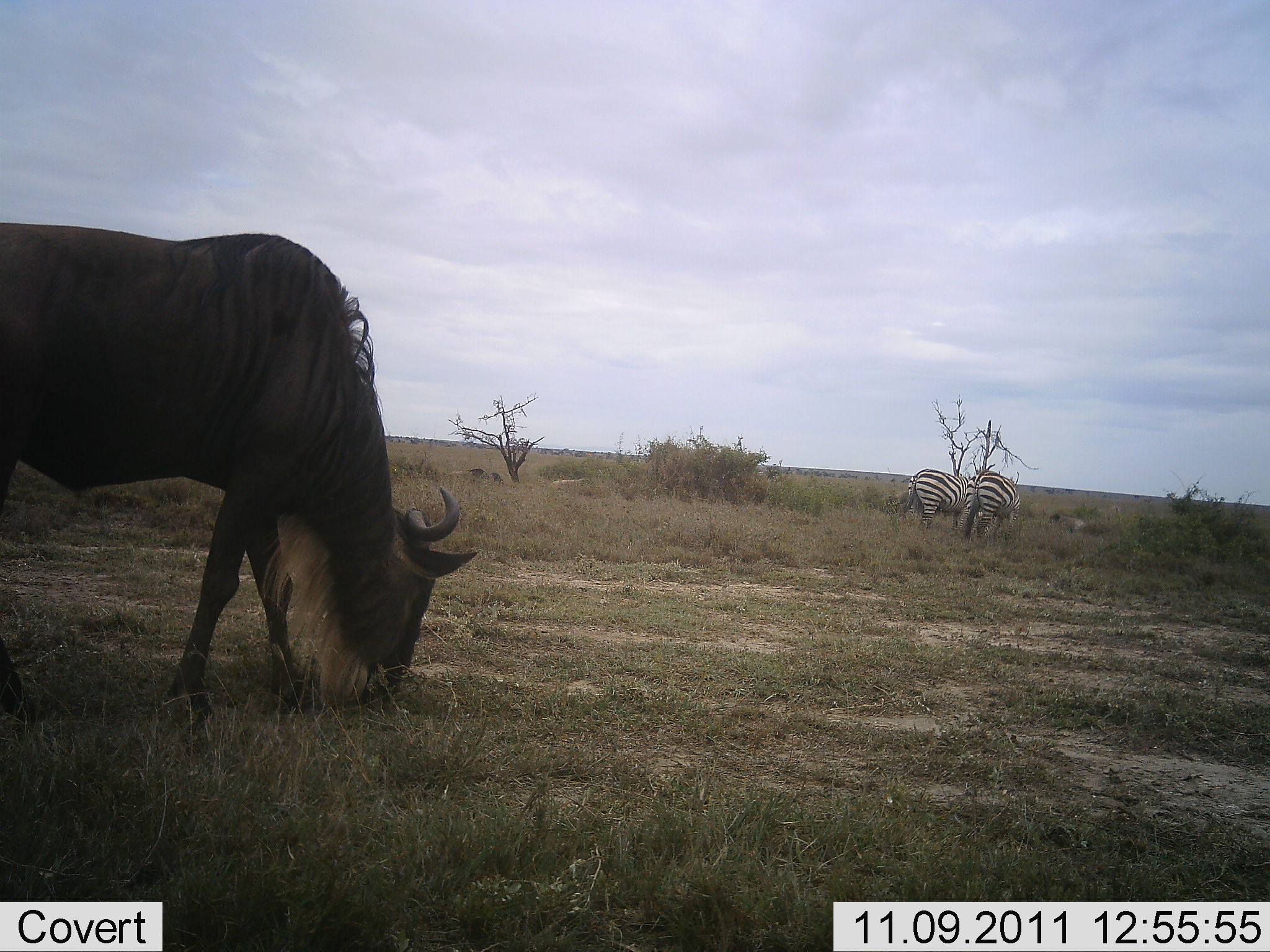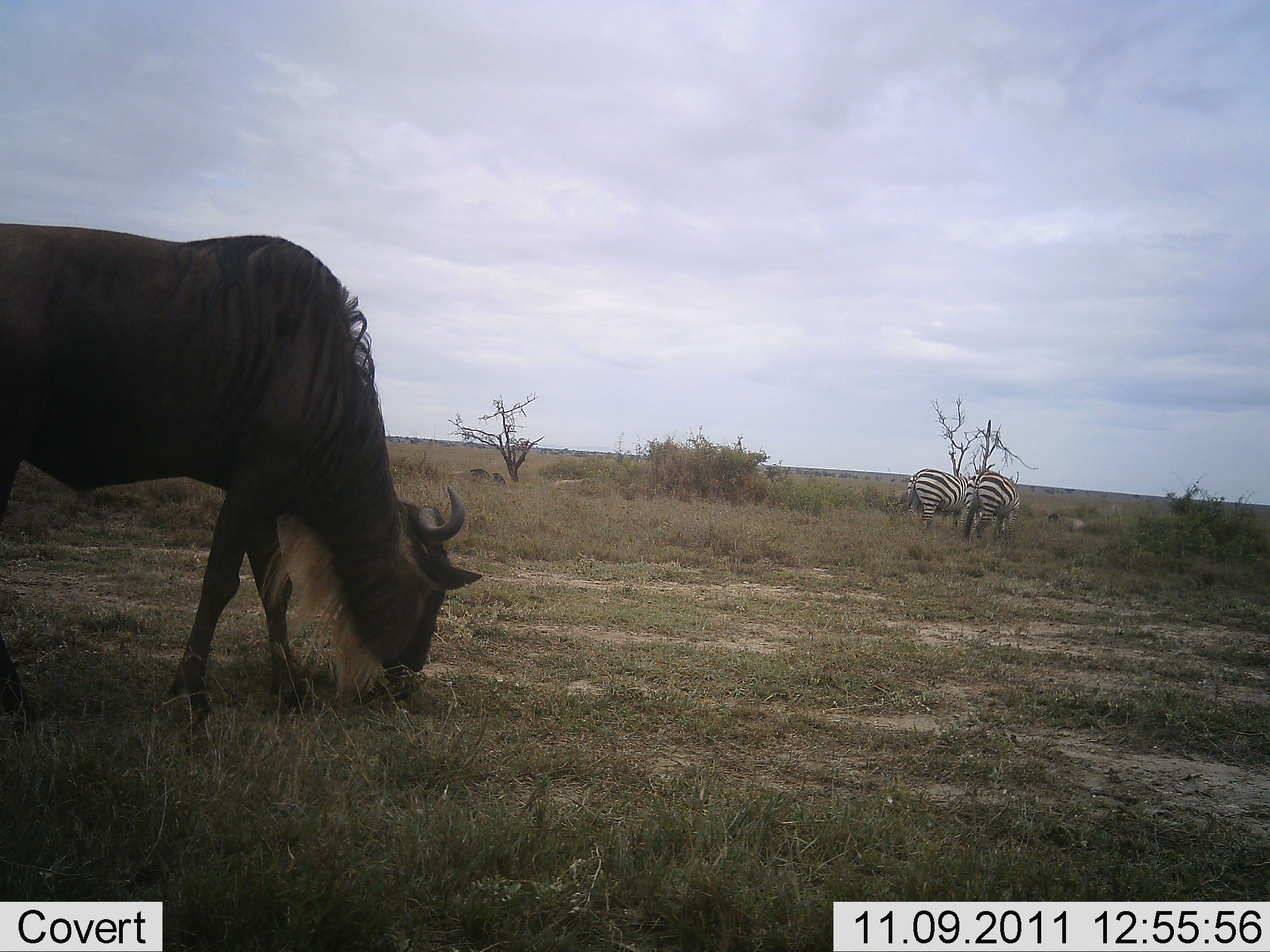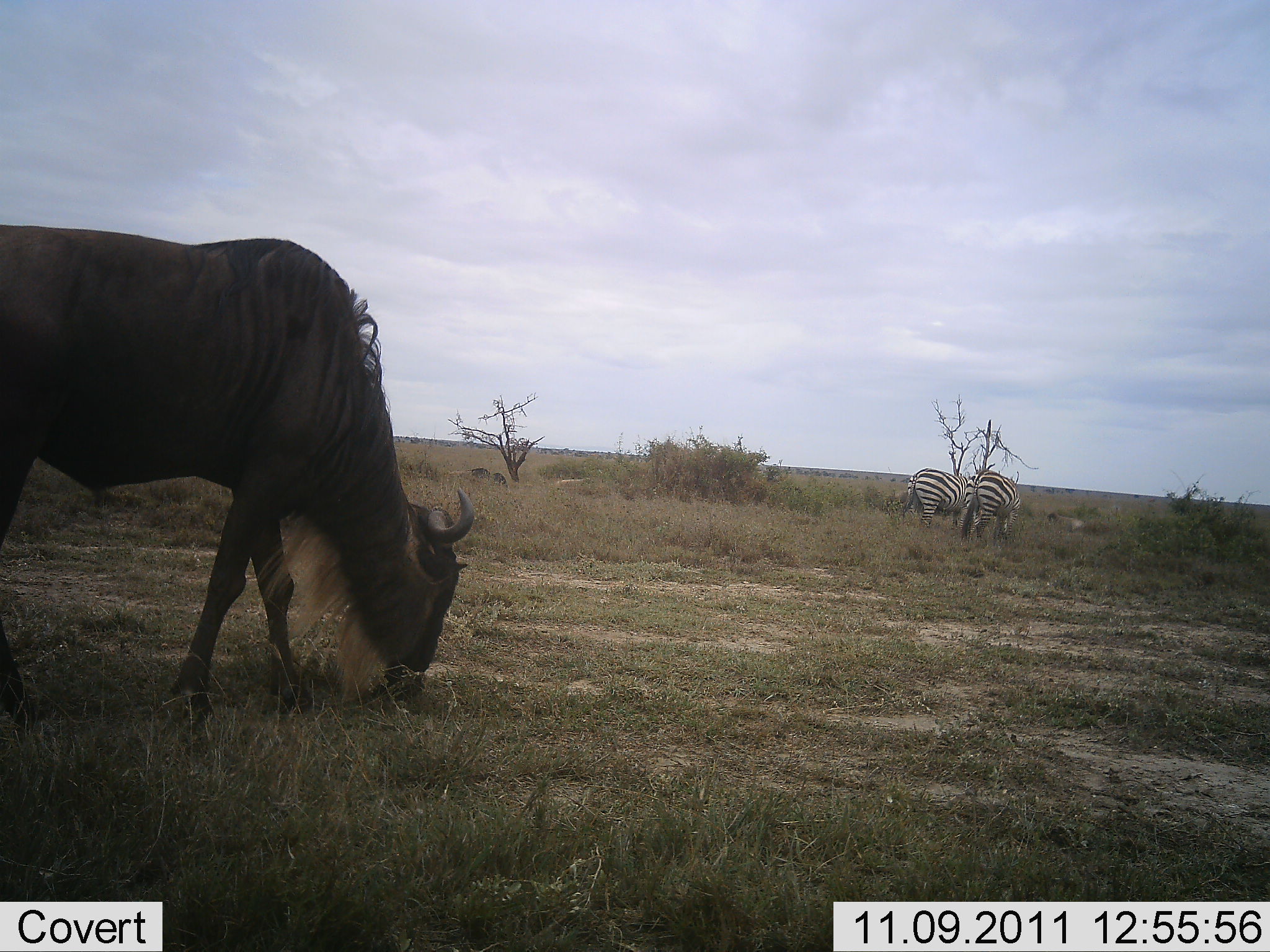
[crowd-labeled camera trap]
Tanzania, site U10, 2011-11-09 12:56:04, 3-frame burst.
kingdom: Animalia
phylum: Chordata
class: Mammalia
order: Artiodactyla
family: Bovidae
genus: Connochaetes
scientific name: Connochaetes taurinus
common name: blue wildebeest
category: wildebeest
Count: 1.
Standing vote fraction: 23%.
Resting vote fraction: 0%.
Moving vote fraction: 0%.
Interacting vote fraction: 0%.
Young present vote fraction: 0%.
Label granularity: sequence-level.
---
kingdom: Animalia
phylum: Chordata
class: Mammalia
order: Perissodactyla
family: Equidae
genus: Equus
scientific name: Equus quagga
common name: plains zebra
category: zebra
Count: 2.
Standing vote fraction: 31%.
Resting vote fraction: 0%.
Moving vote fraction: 0%.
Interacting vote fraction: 0%.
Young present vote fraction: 0%.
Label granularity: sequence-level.